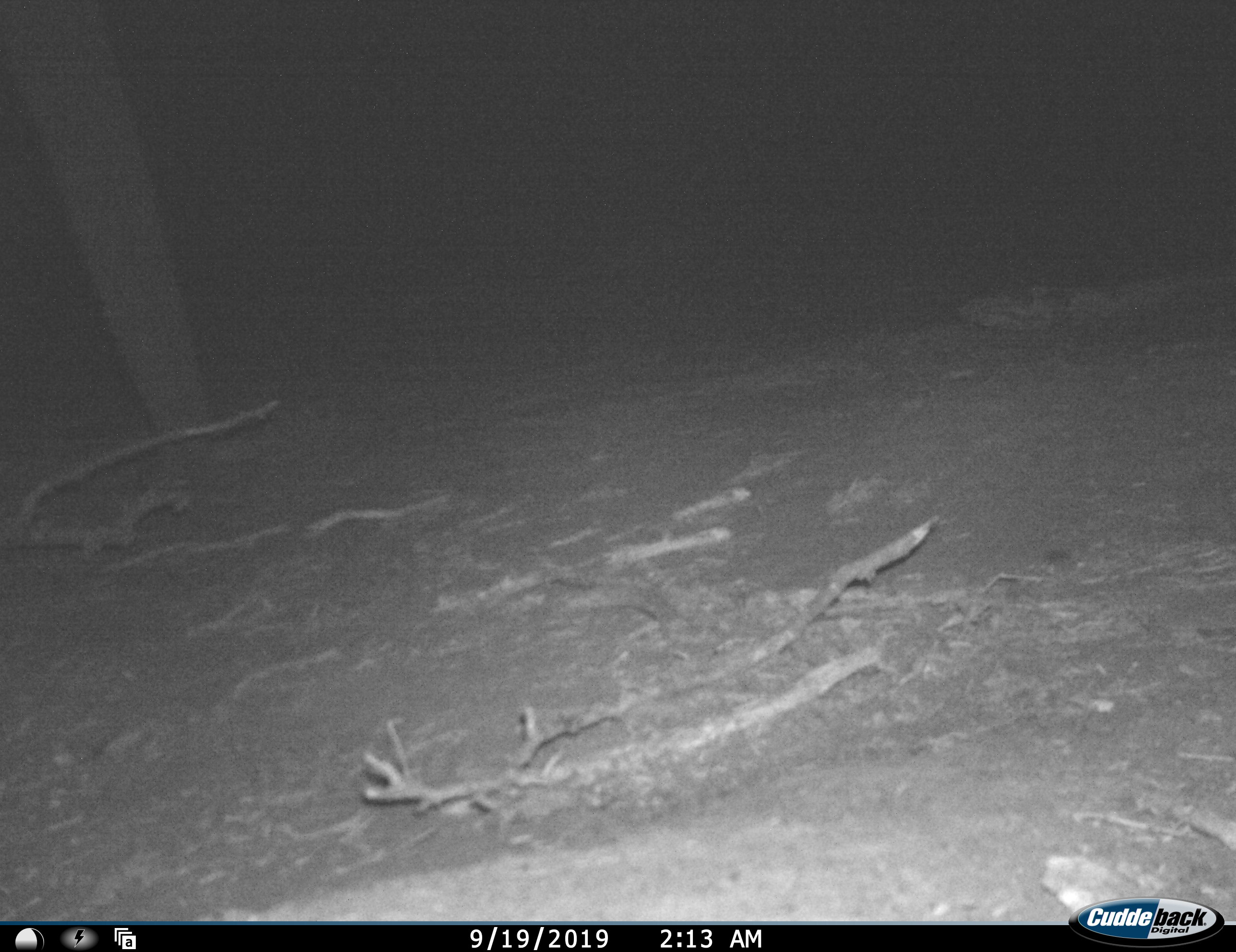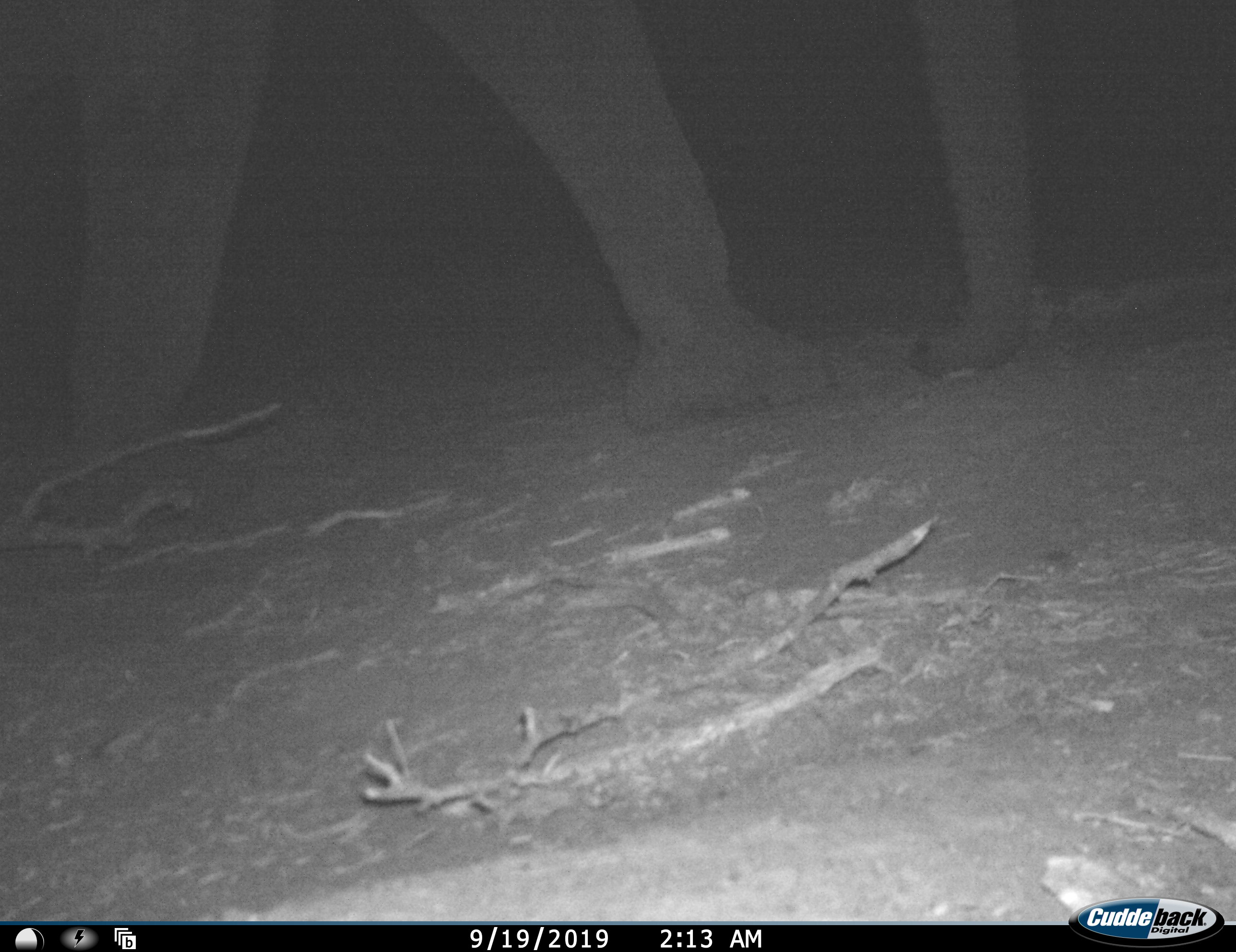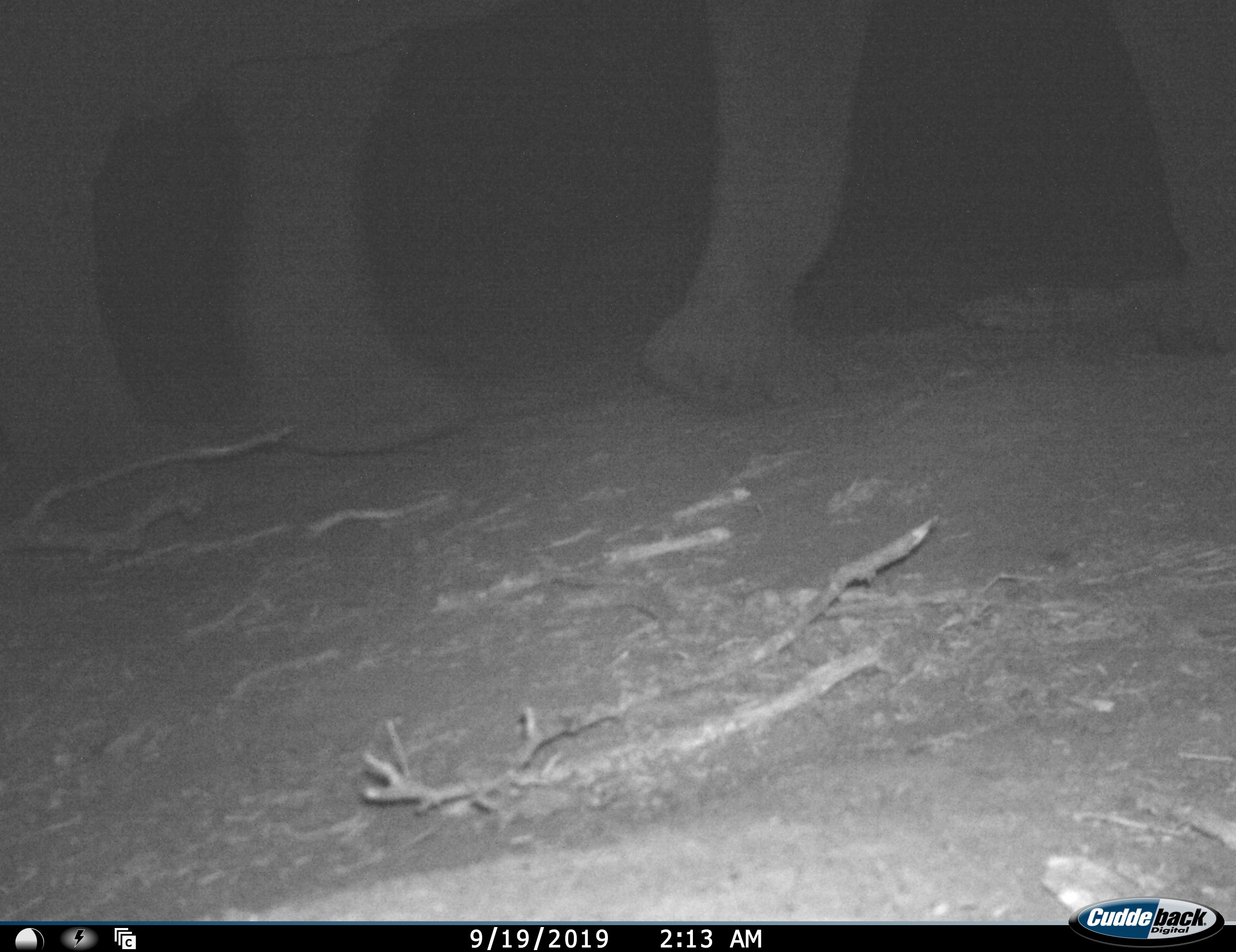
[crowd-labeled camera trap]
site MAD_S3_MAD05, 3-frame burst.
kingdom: Animalia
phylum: Chordata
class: Mammalia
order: Proboscidea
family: Elephantidae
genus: Loxodonta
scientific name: Loxodonta africana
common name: african bush elephant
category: elephant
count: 1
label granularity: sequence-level